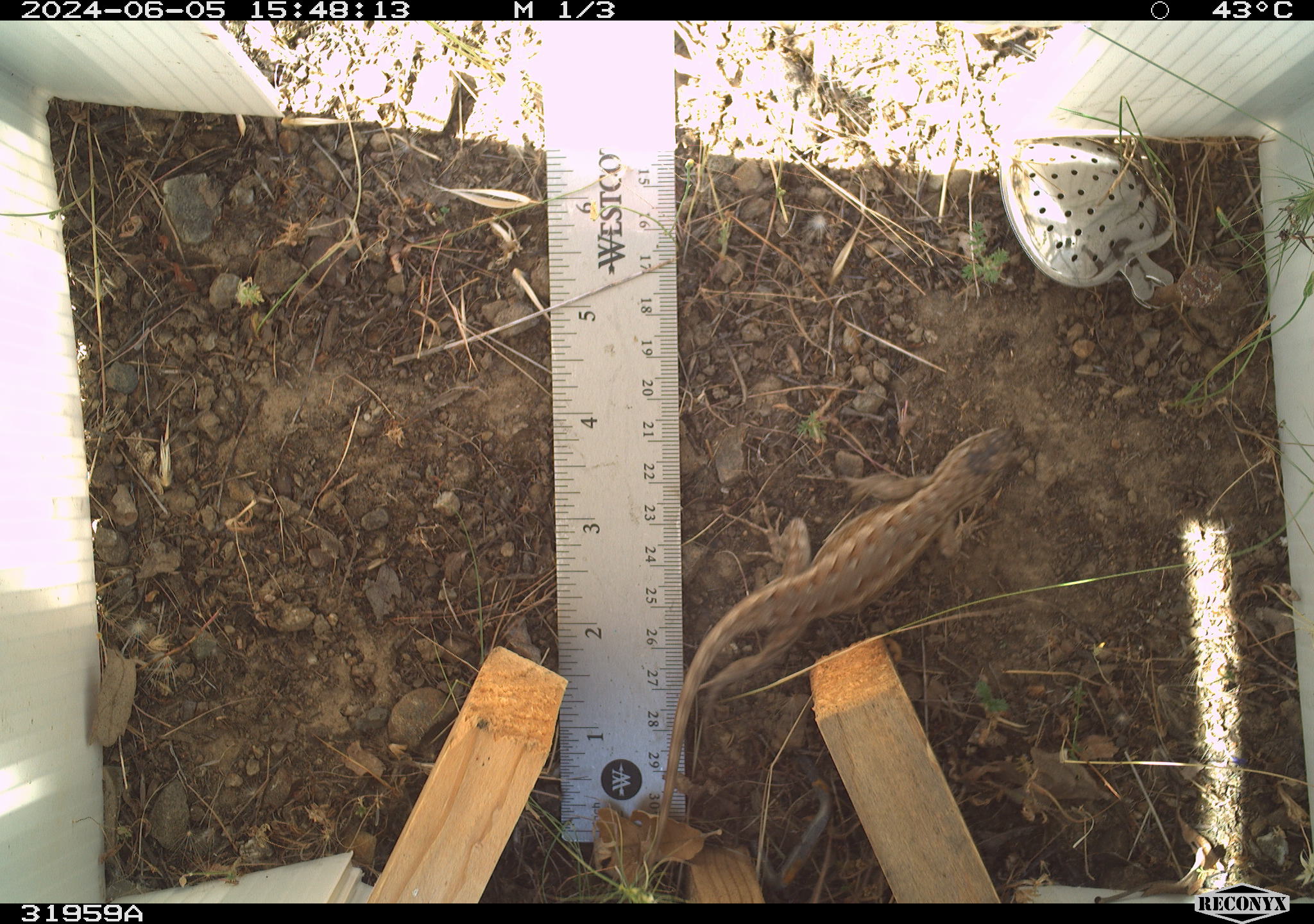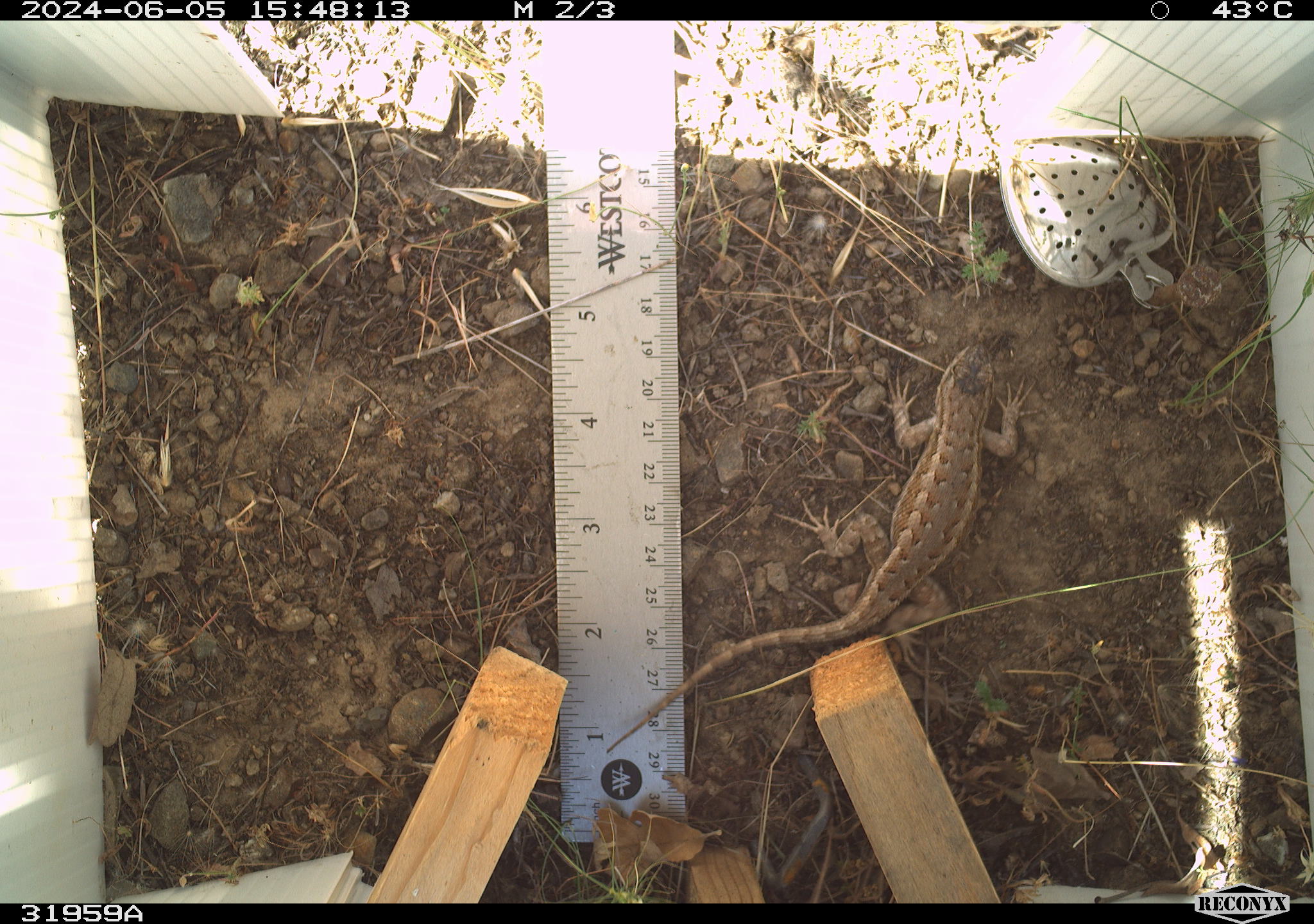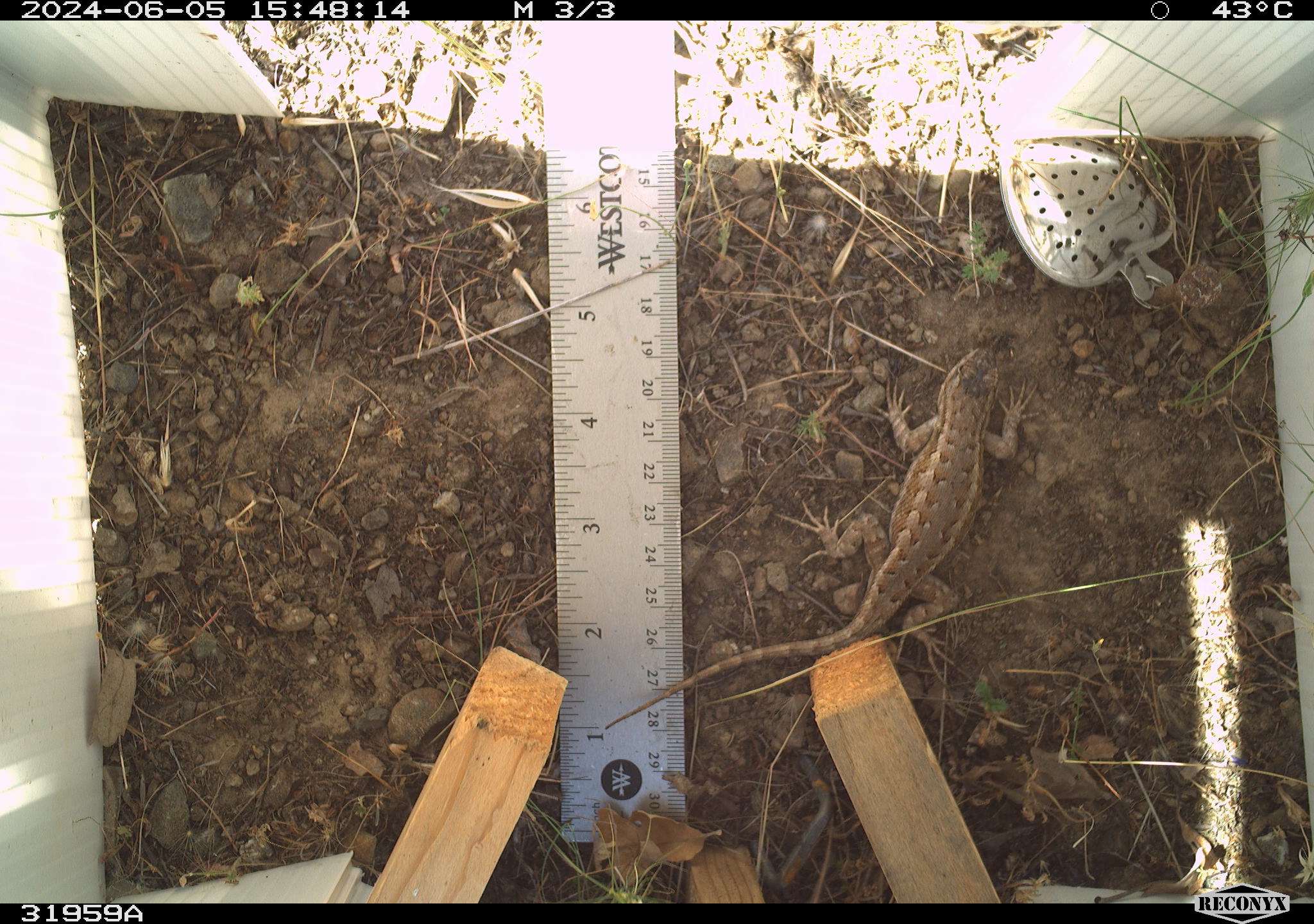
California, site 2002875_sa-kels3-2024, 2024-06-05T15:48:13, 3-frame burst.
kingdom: Animalia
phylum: Chordata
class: Reptilia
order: Squamata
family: Phrynosomatidae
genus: Sceloporus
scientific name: Sceloporus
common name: spiny lizards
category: sceloporus species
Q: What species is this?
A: Sceloporus species (spiny lizards) (Sceloporus).